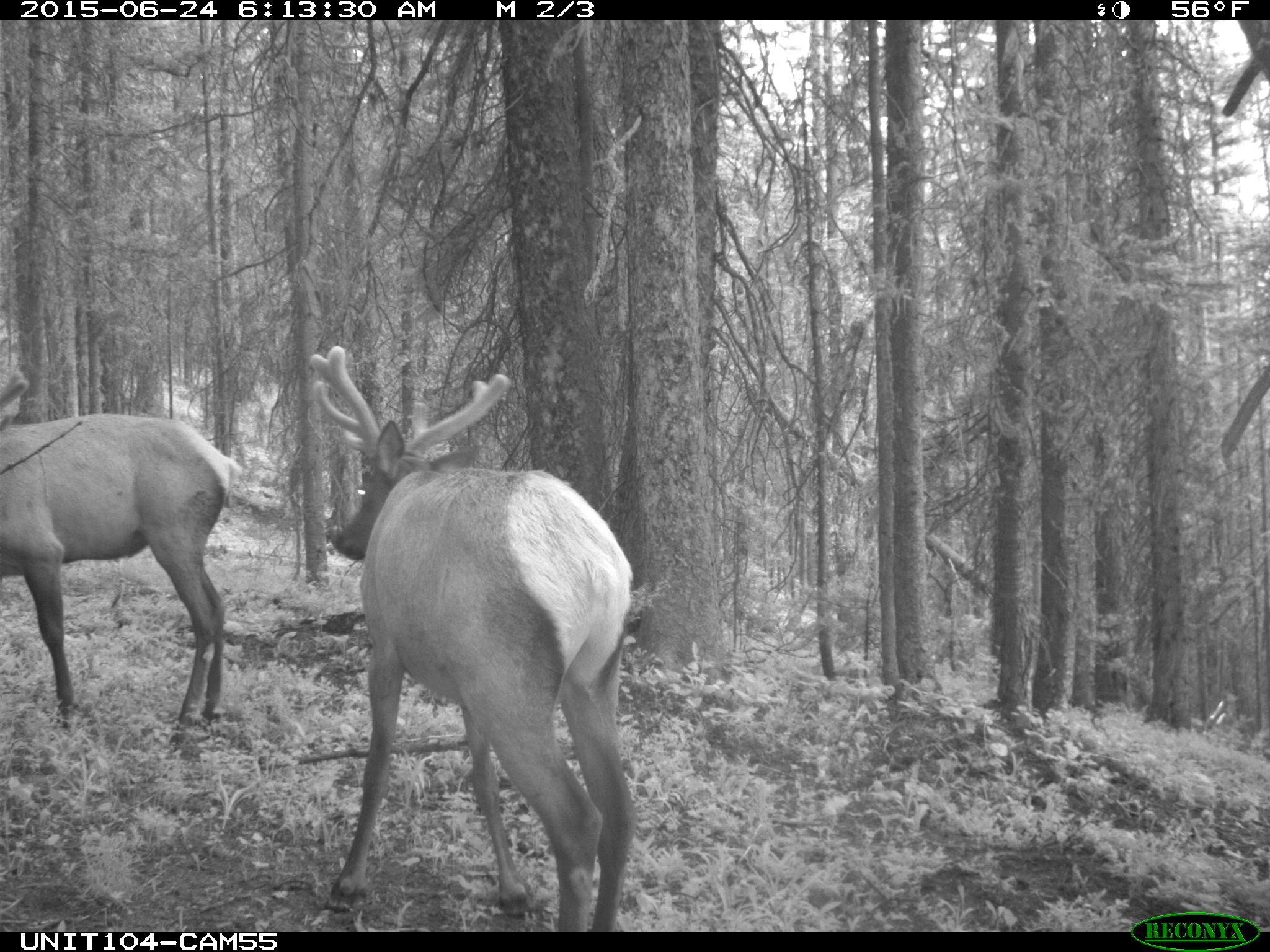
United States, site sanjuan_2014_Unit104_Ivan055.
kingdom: Animalia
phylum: Chordata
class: Mammalia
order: Artiodactyla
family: Cervidae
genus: Cervus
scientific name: Cervus elaphus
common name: red deer